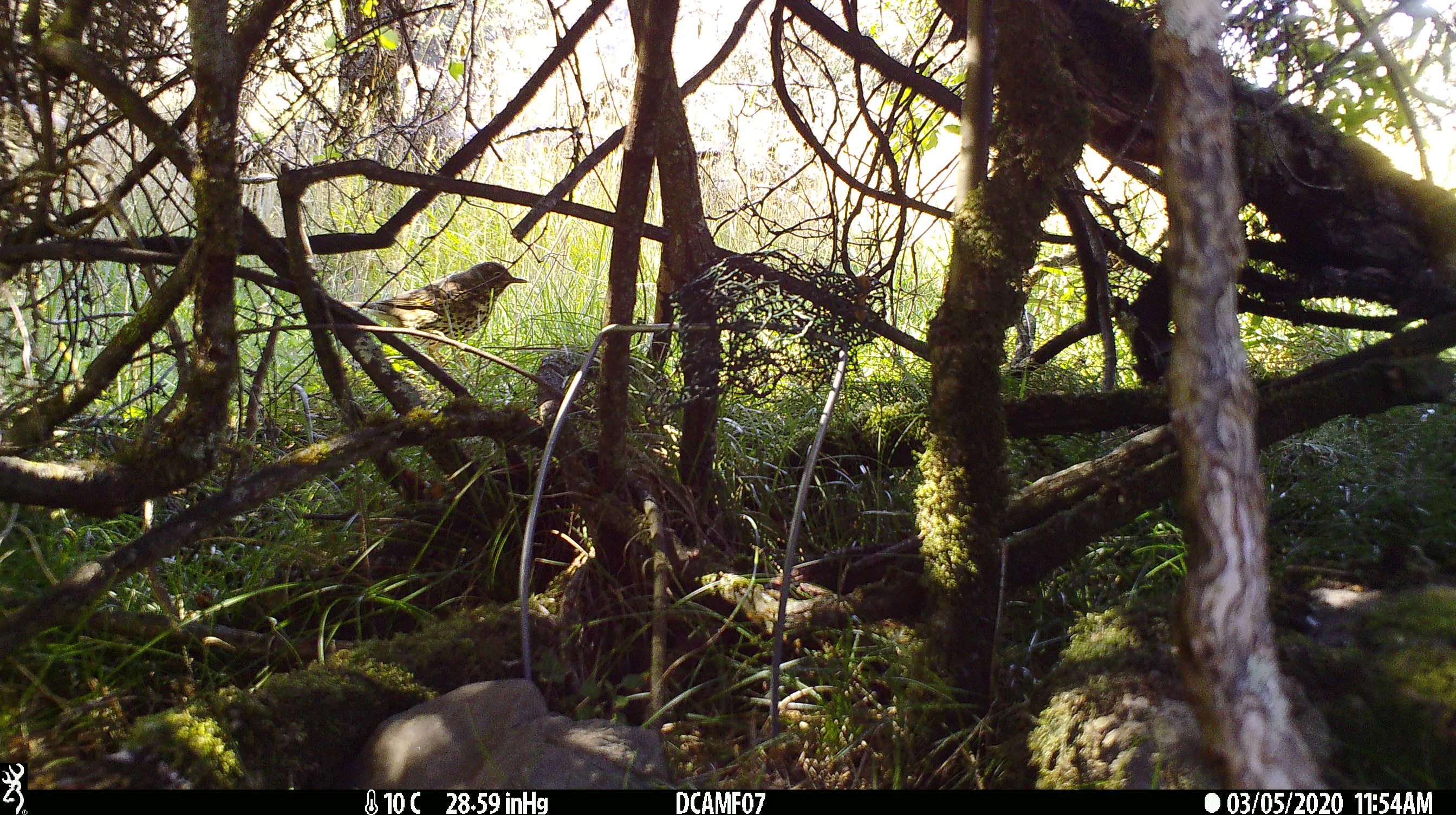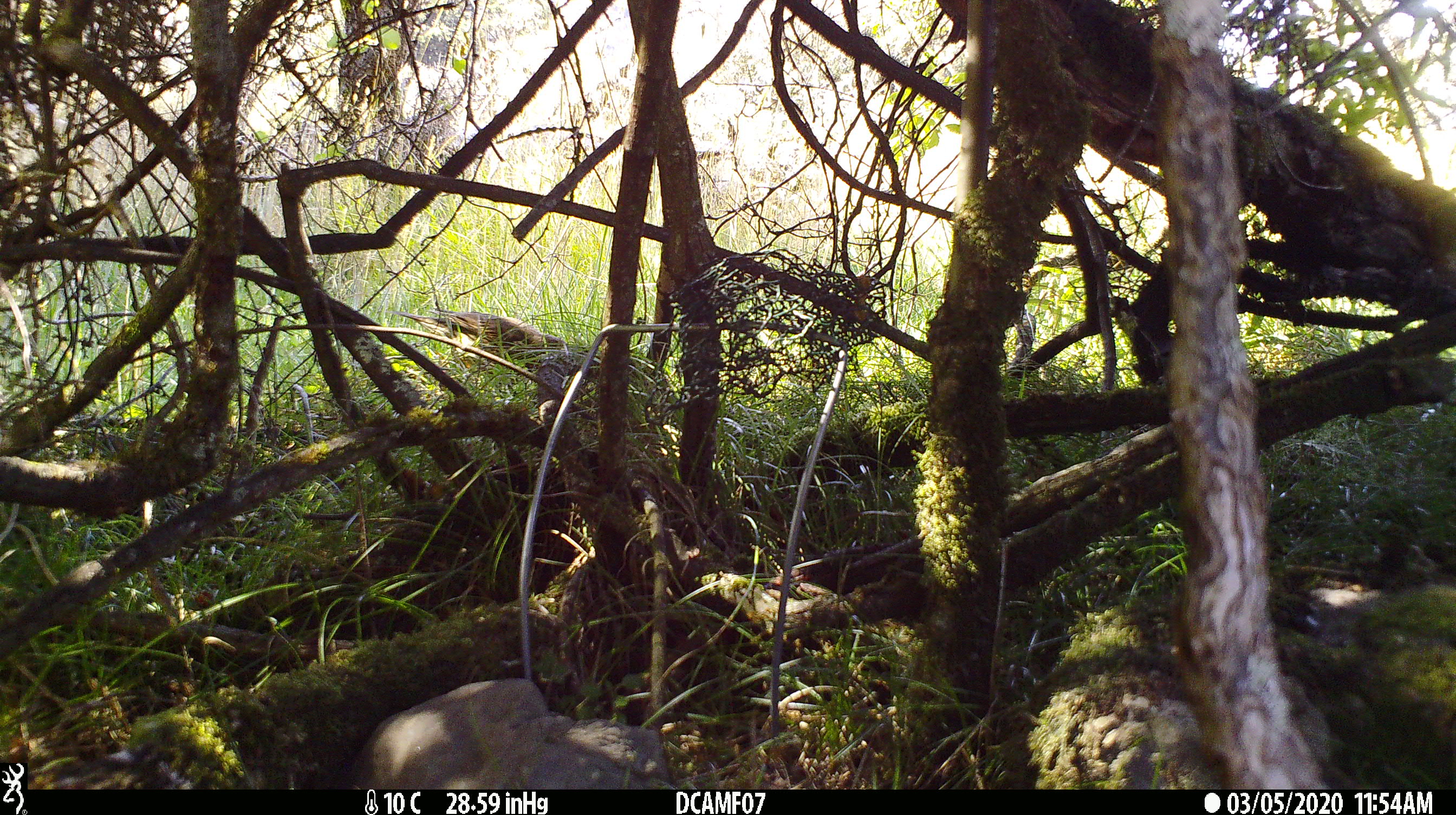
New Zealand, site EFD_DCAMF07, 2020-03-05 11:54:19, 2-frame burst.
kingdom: Animalia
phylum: Chordata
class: Aves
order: Passeriformes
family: Turdidae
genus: Turdus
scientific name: Turdus philomelos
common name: song thrush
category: thrush